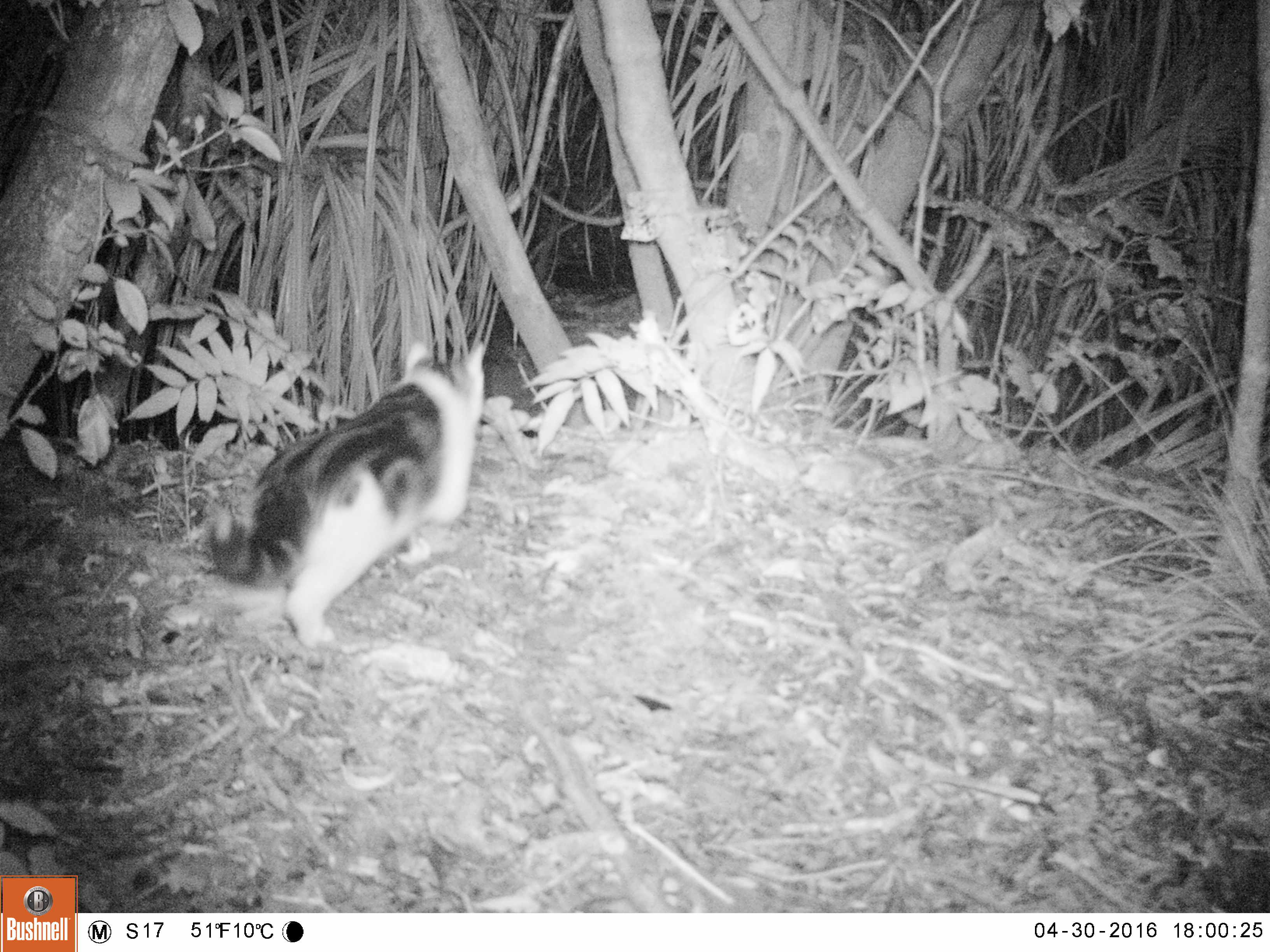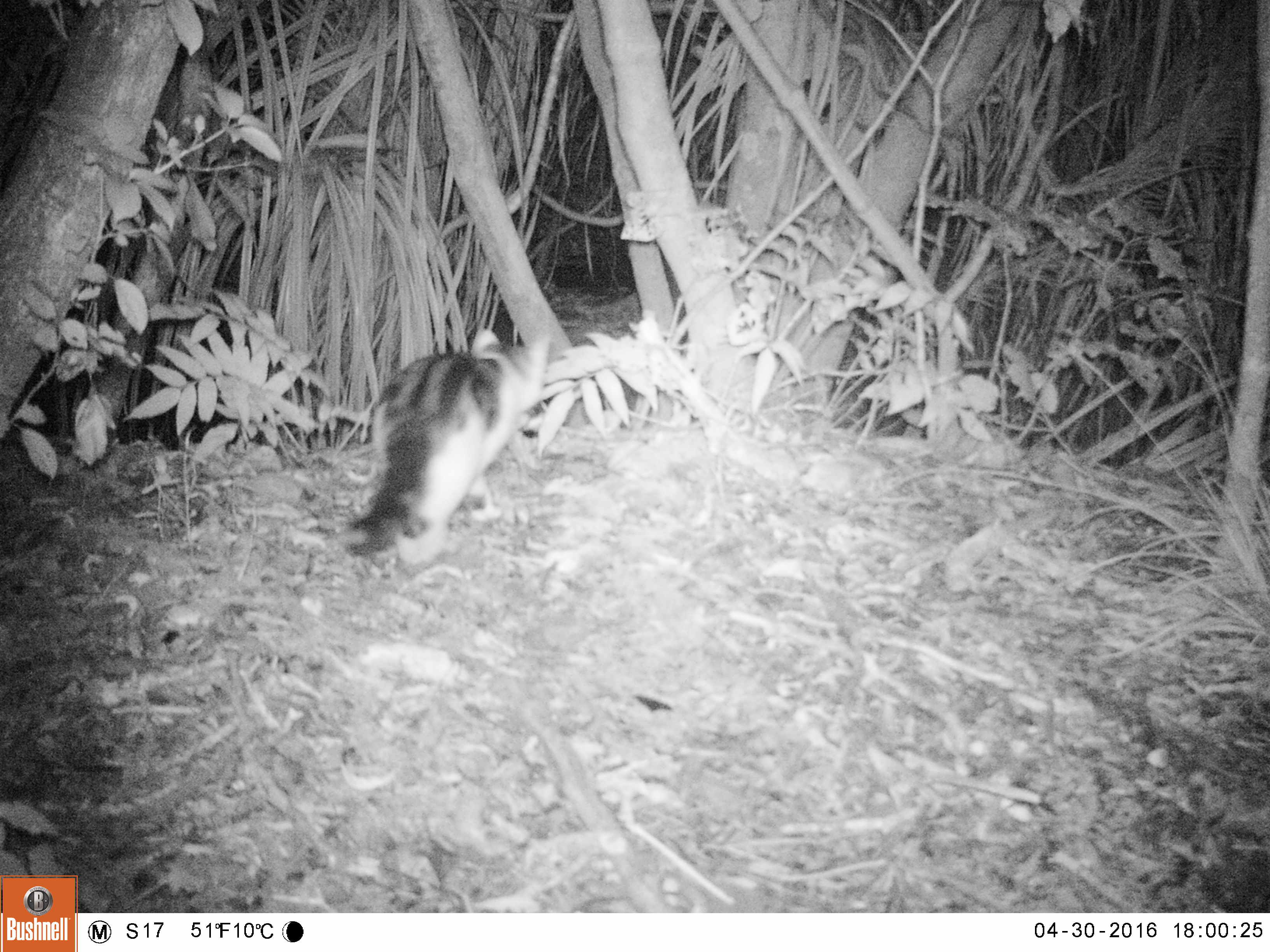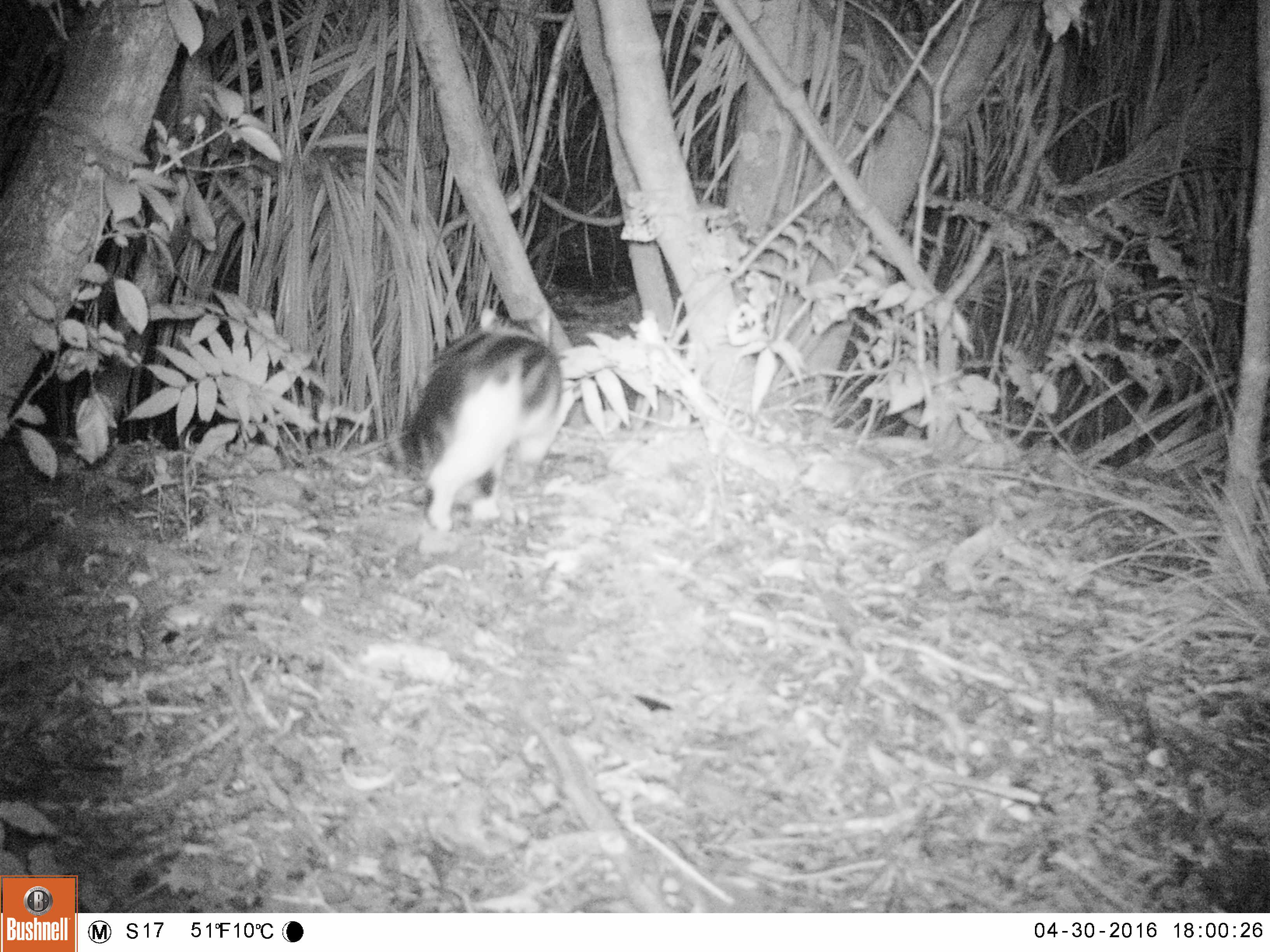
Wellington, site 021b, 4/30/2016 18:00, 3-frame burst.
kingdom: Animalia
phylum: Chordata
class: Mammalia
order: Carnivora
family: Felidae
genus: Felis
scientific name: Felis catus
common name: cat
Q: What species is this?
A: Cat (Felis catus).